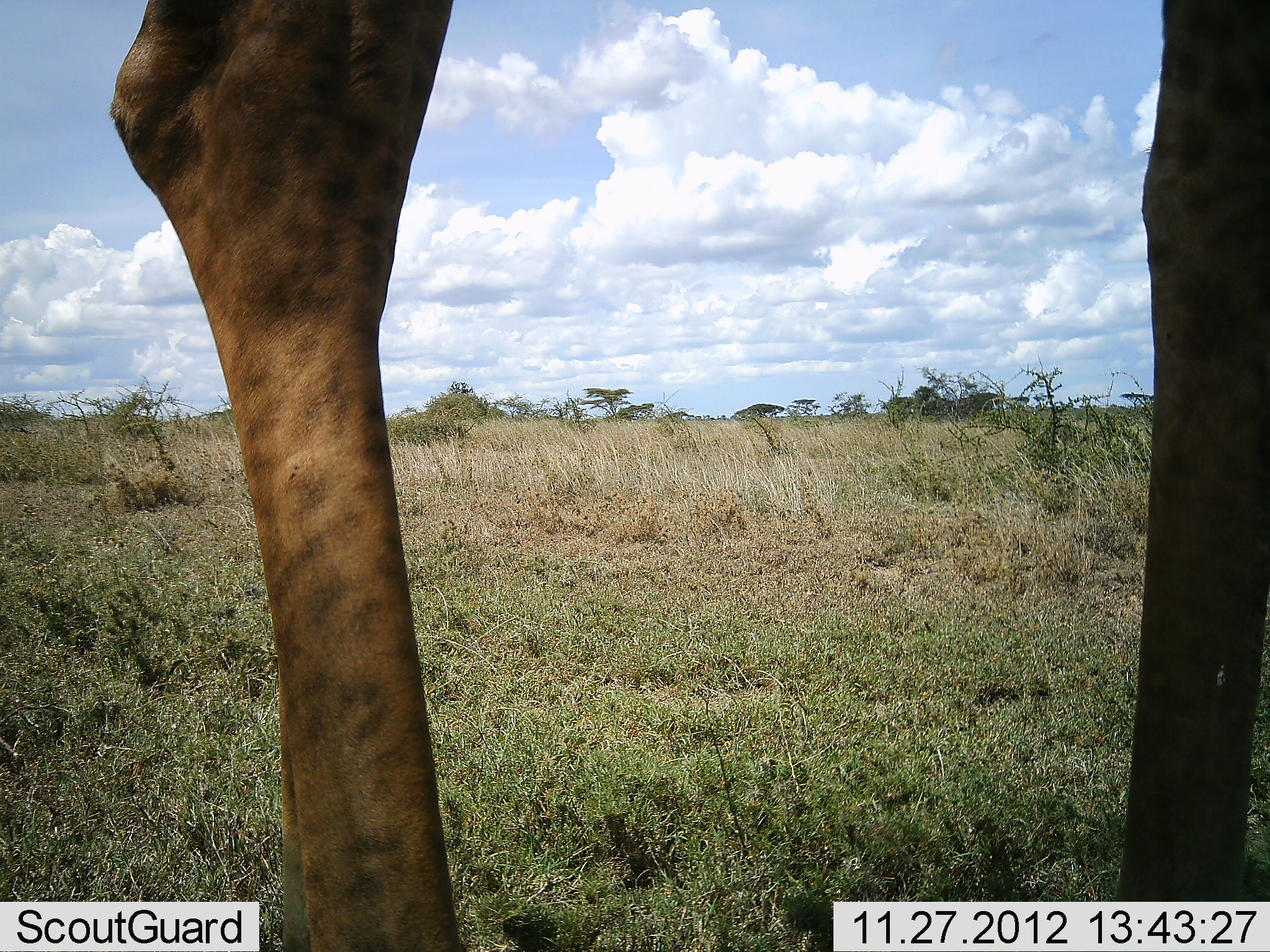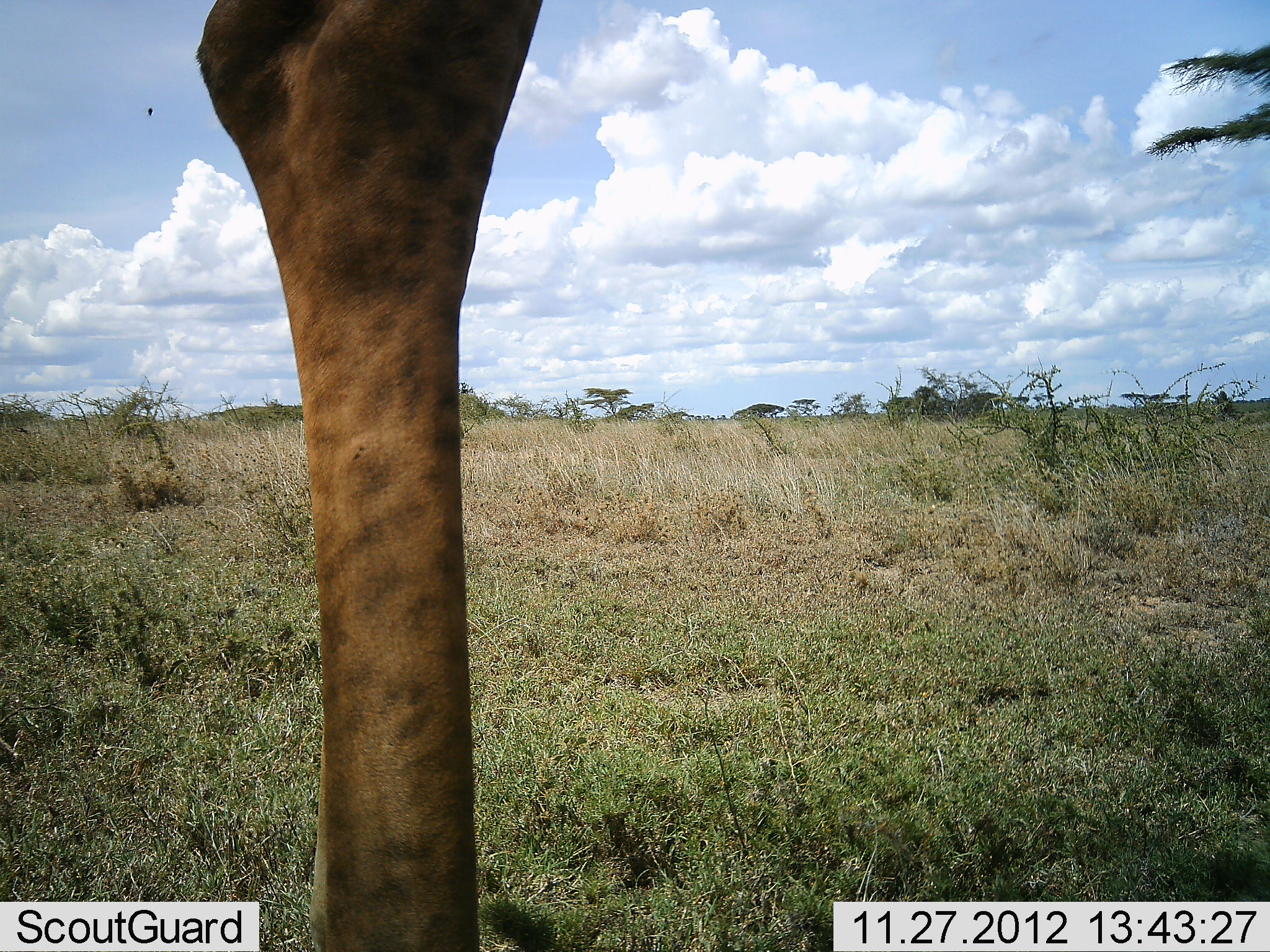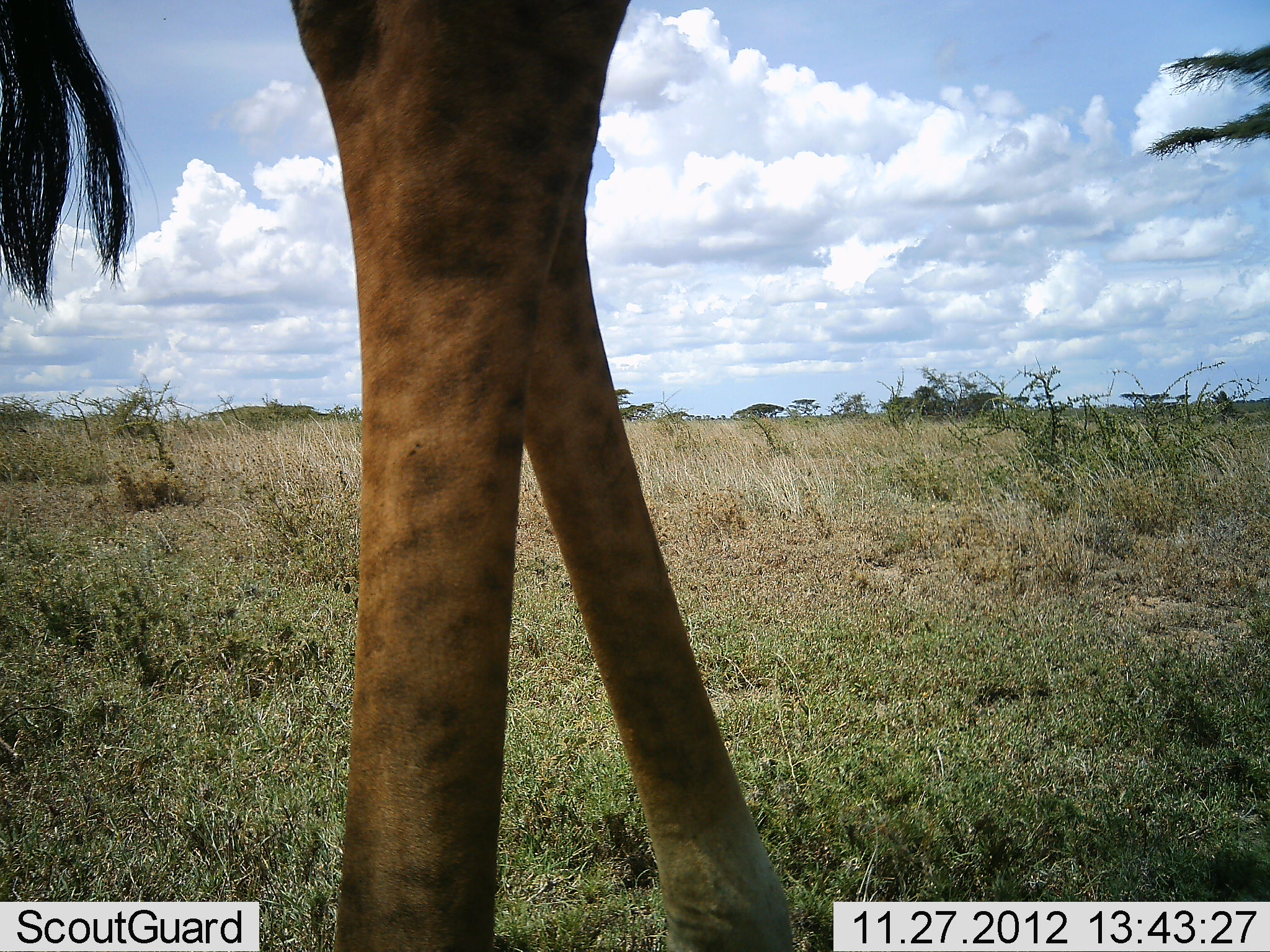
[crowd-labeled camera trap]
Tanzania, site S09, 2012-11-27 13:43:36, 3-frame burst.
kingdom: Animalia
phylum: Chordata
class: Mammalia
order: Artiodactyla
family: Giraffidae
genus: Giraffa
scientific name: Giraffa camelopardalis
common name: giraffe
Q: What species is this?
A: Giraffe (Giraffa camelopardalis).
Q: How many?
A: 1.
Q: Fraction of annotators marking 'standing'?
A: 52%.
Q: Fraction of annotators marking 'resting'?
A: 0%.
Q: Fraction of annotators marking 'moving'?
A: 52%.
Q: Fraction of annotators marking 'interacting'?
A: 0%.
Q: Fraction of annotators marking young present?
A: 0%.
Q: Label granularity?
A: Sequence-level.